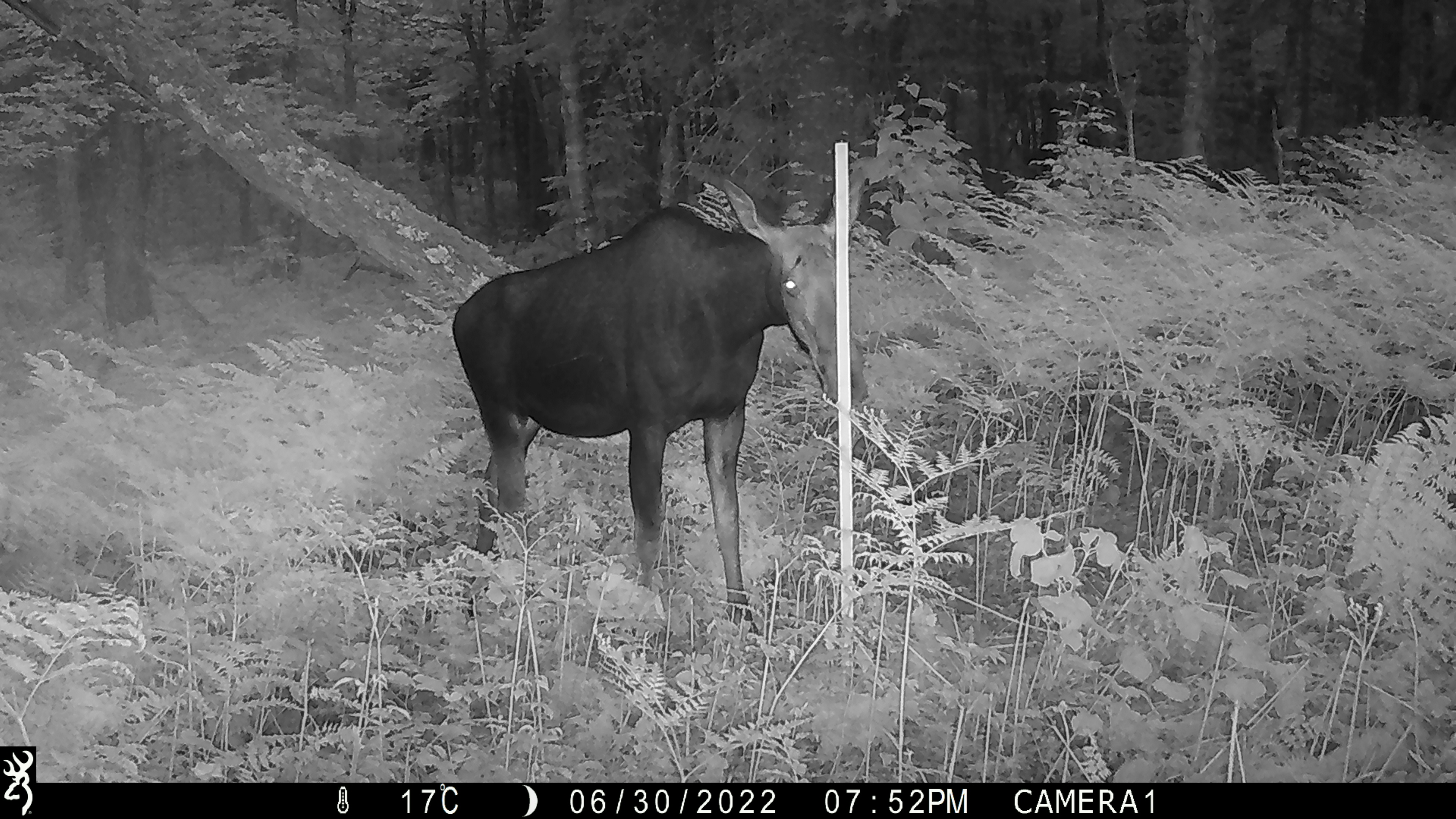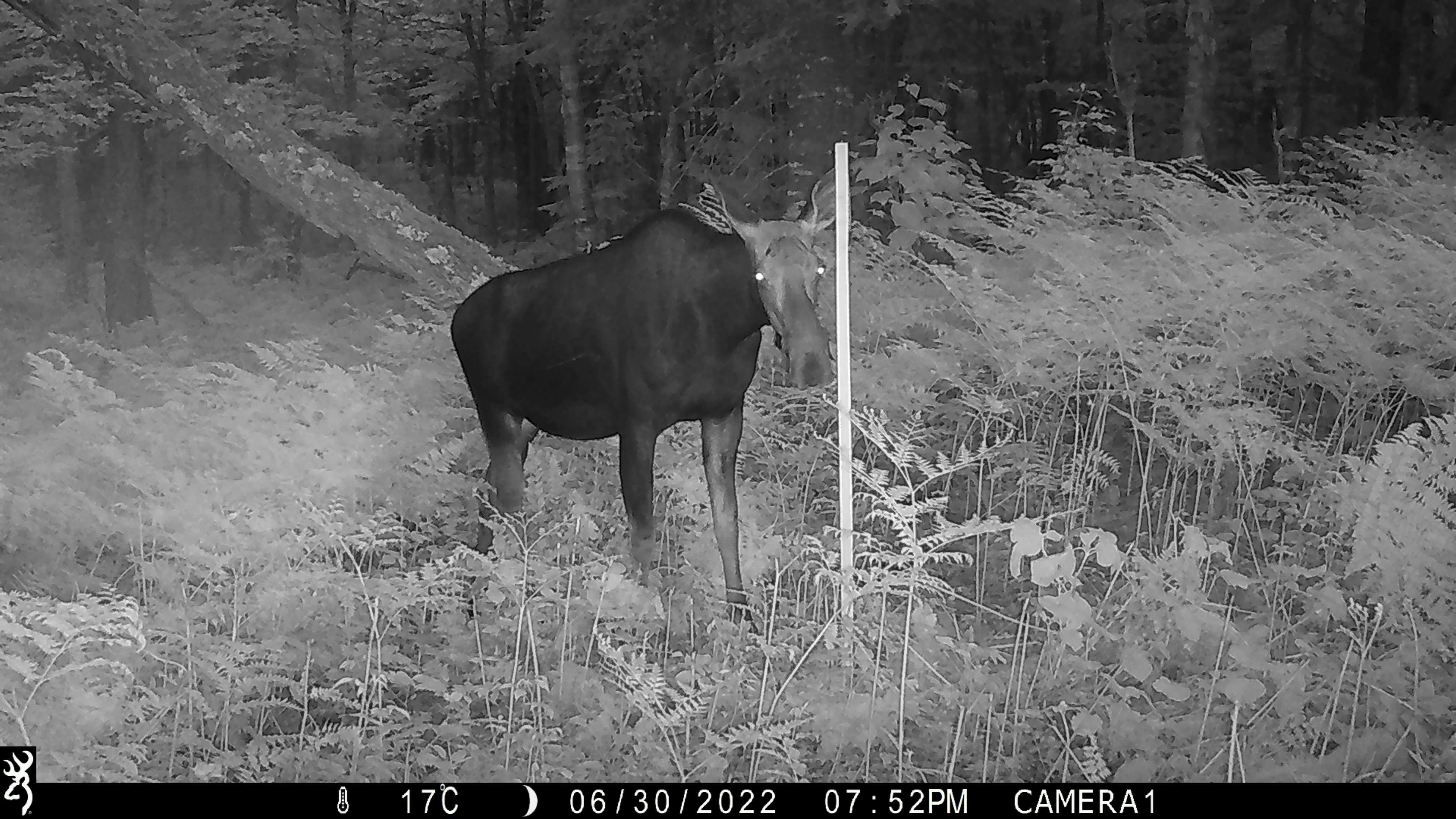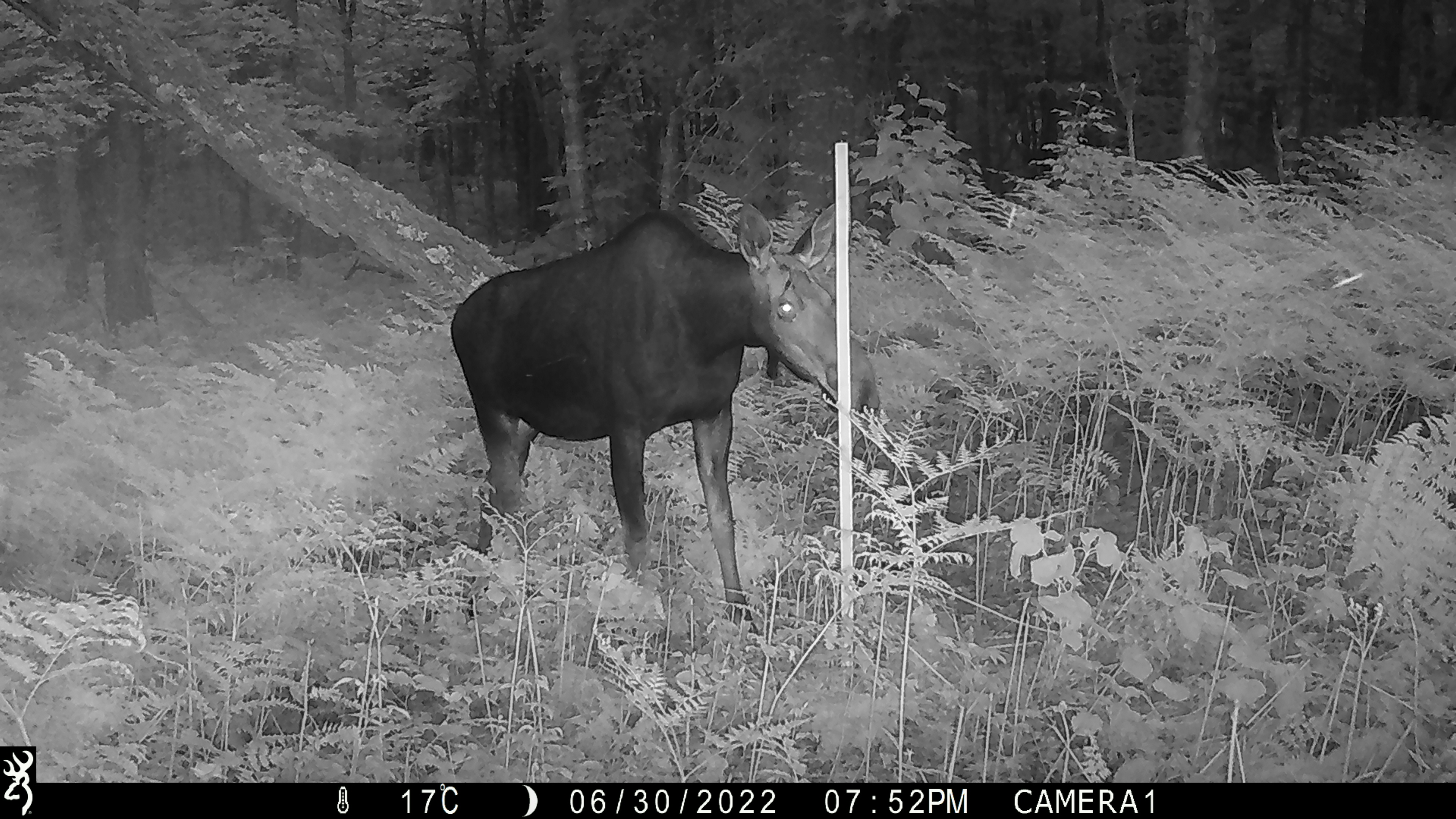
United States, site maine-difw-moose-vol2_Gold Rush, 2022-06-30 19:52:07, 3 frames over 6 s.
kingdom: Animalia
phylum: Chordata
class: Mammalia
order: Artiodactyla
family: Cervidae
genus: Alces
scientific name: Alces alces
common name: moose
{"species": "moose (Alces alces)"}